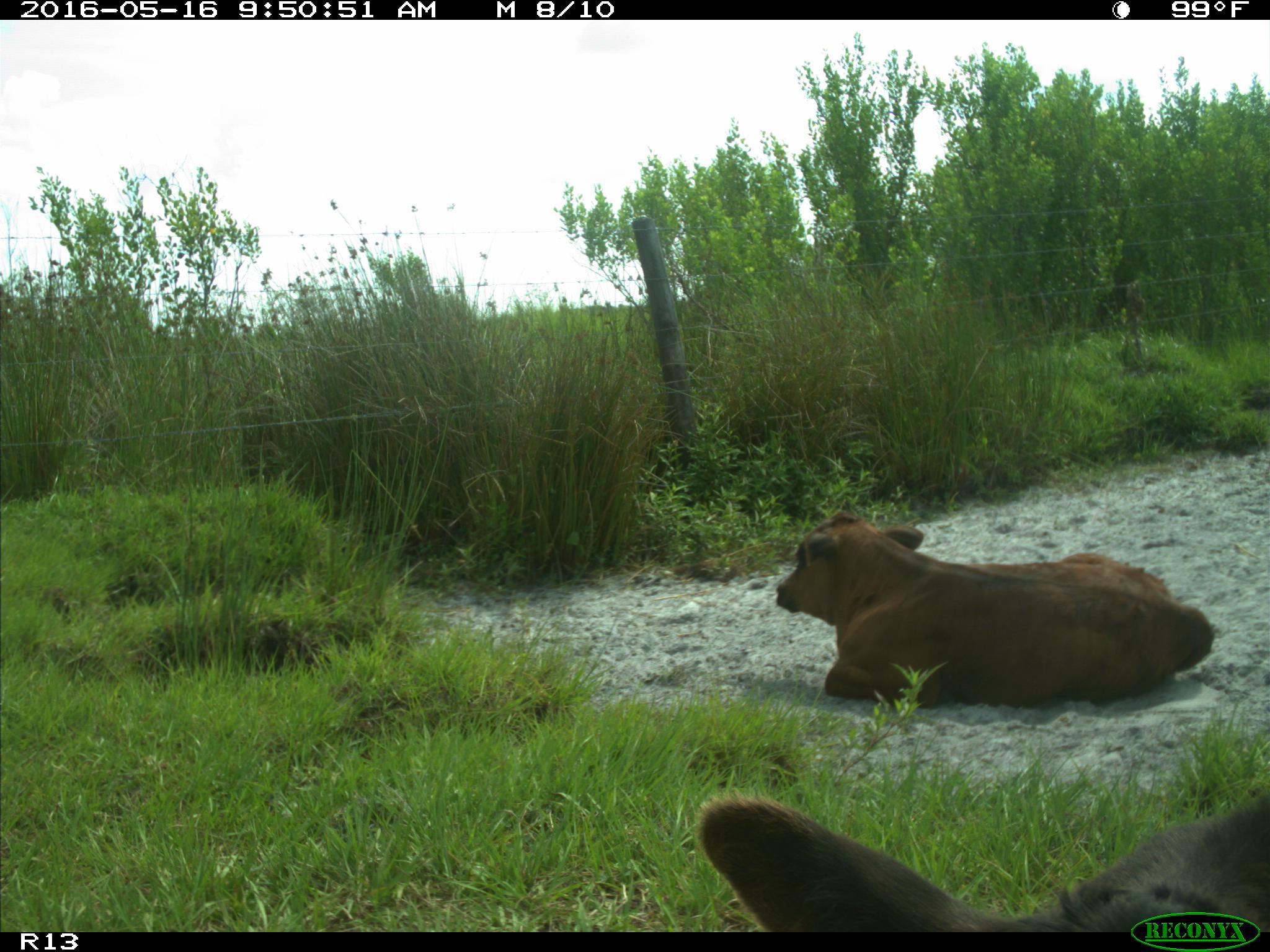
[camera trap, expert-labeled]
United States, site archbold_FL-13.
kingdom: Animalia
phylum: Chordata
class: Mammalia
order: Artiodactyla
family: Bovidae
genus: Bos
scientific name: Bos taurus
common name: domestic cow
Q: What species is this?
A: Bos taurus (domestic cow).